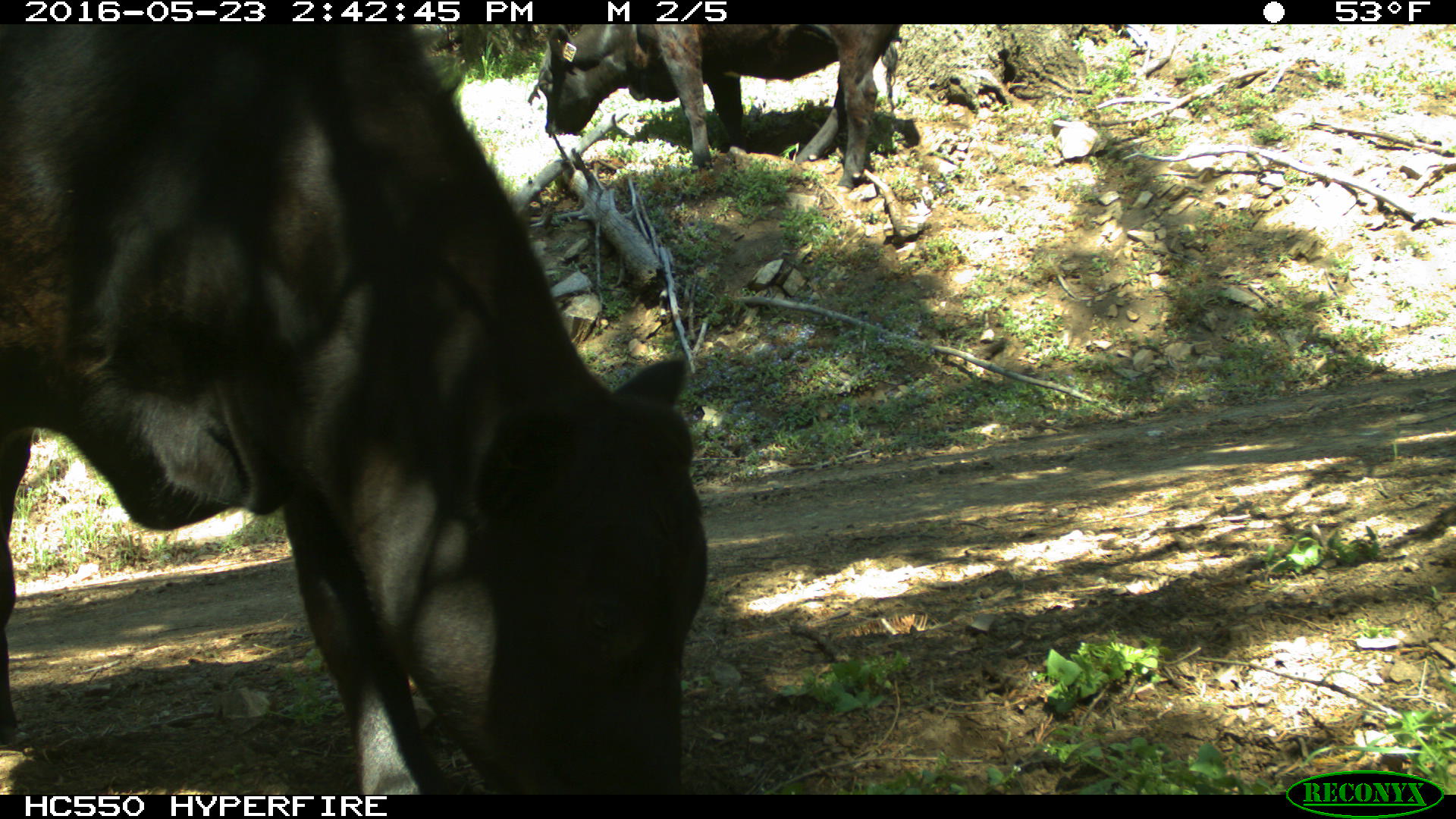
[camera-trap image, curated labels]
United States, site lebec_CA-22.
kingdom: Animalia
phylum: Chordata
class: Mammalia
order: Artiodactyla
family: Bovidae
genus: Bos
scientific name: Bos taurus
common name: domestic cow